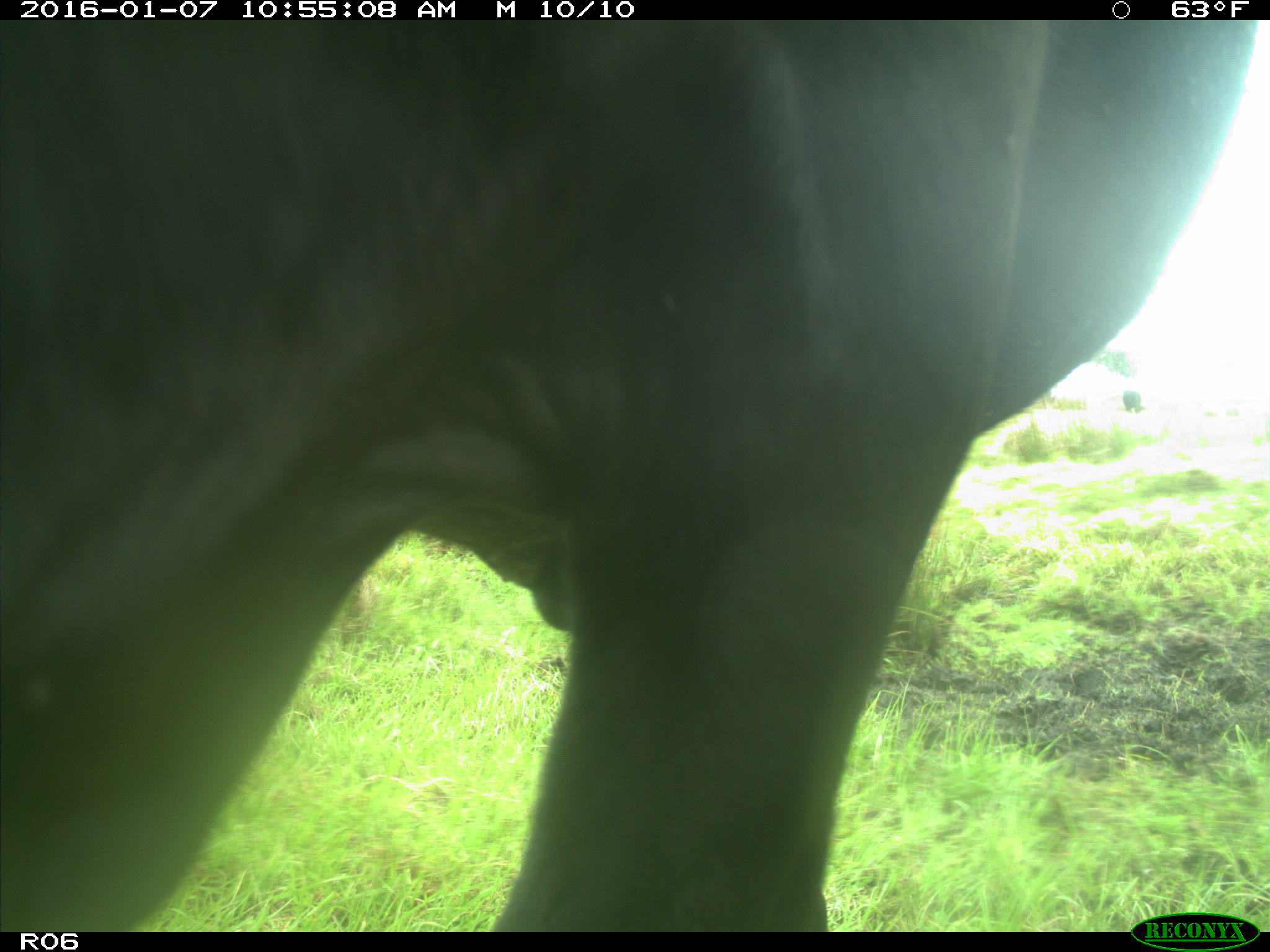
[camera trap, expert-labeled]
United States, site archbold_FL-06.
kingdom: Animalia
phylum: Chordata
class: Mammalia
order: Artiodactyla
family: Bovidae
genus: Bos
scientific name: Bos taurus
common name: domestic cow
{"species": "Bos taurus (domestic cow)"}